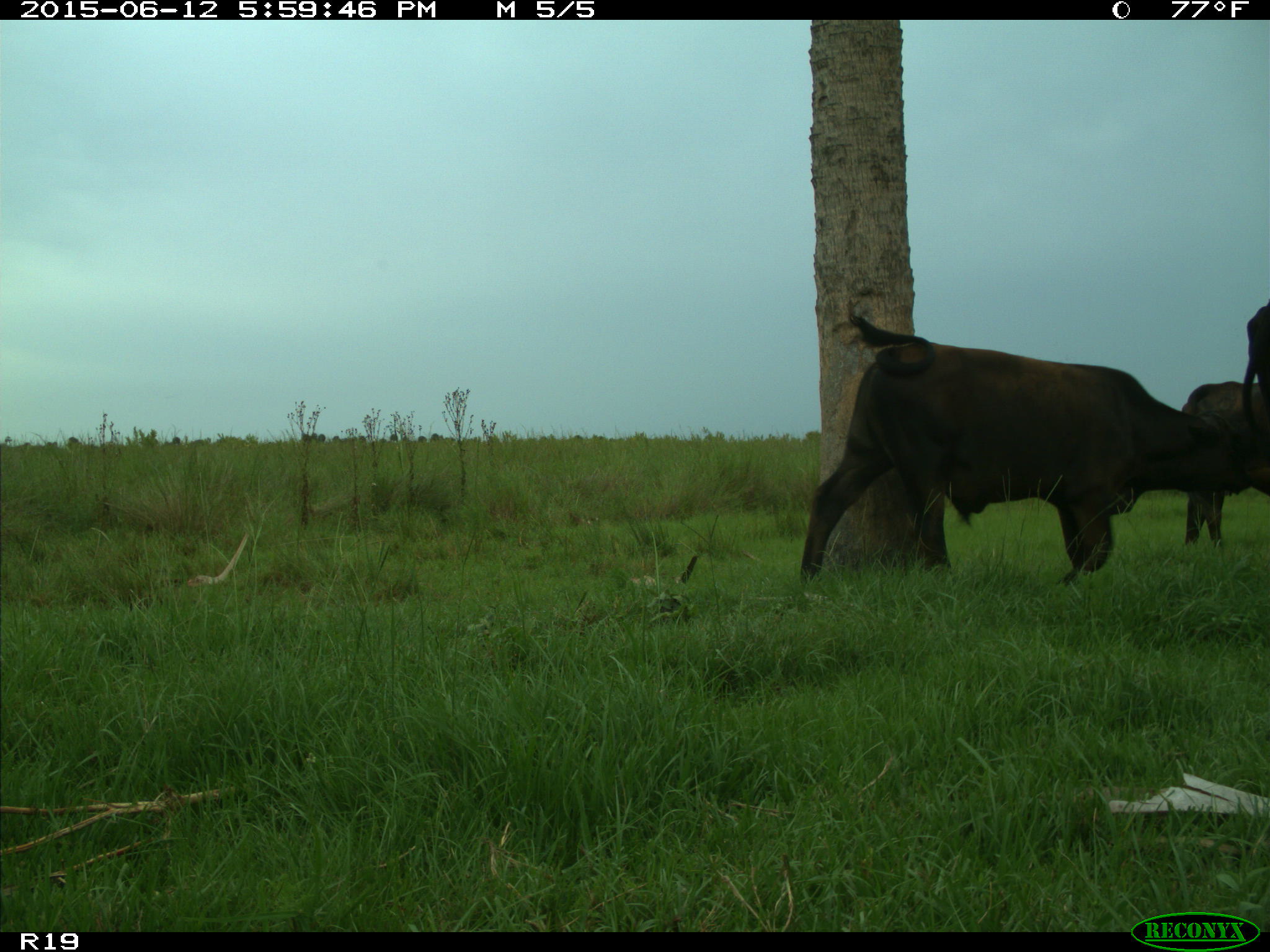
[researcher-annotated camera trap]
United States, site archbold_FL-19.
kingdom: Animalia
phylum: Chordata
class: Mammalia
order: Artiodactyla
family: Bovidae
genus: Bos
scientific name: Bos taurus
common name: domestic cow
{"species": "Bos taurus (domestic cow)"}